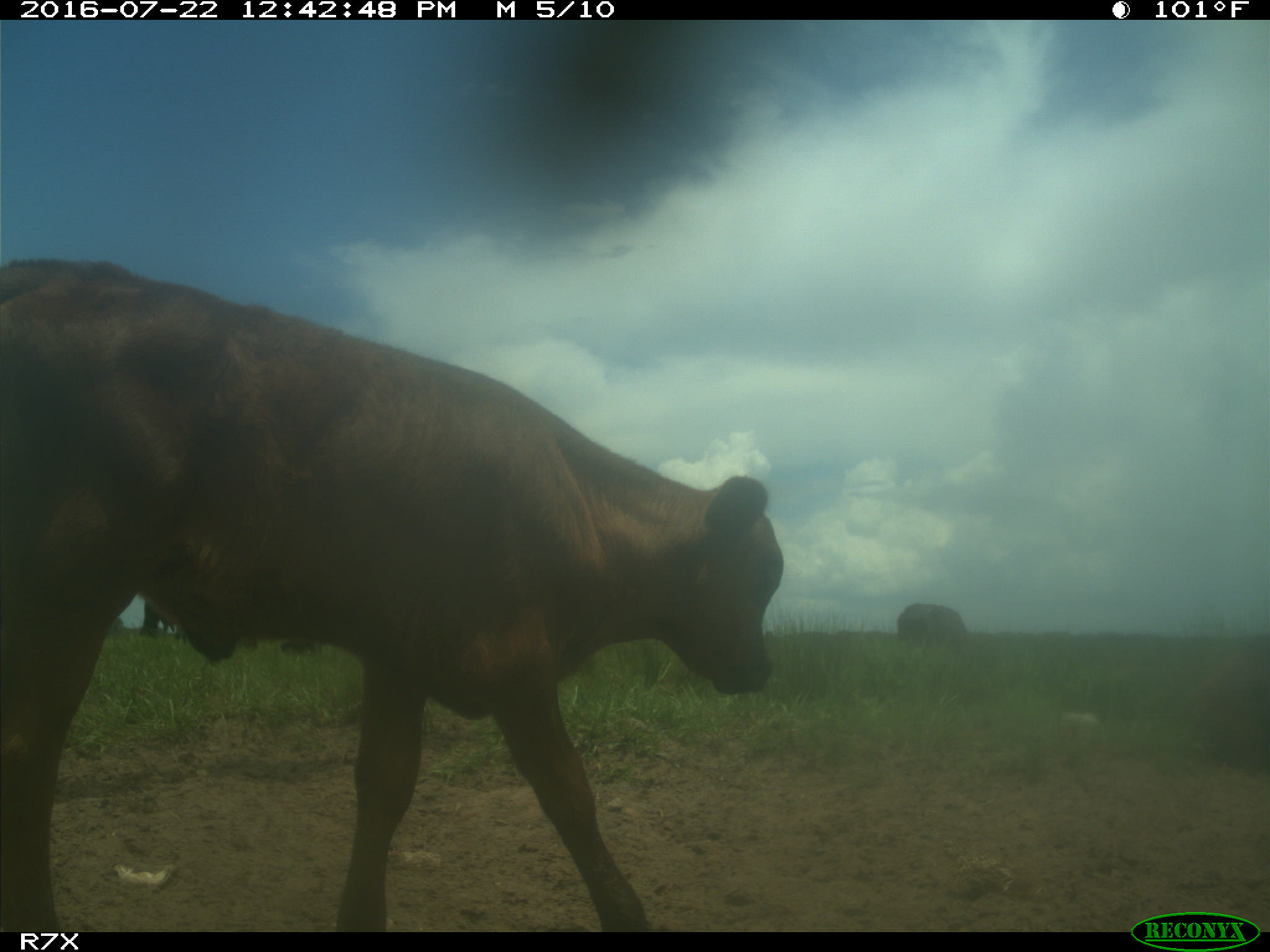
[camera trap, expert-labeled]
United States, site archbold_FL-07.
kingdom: Animalia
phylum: Chordata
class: Mammalia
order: Artiodactyla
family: Bovidae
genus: Bos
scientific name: Bos taurus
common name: domestic cow